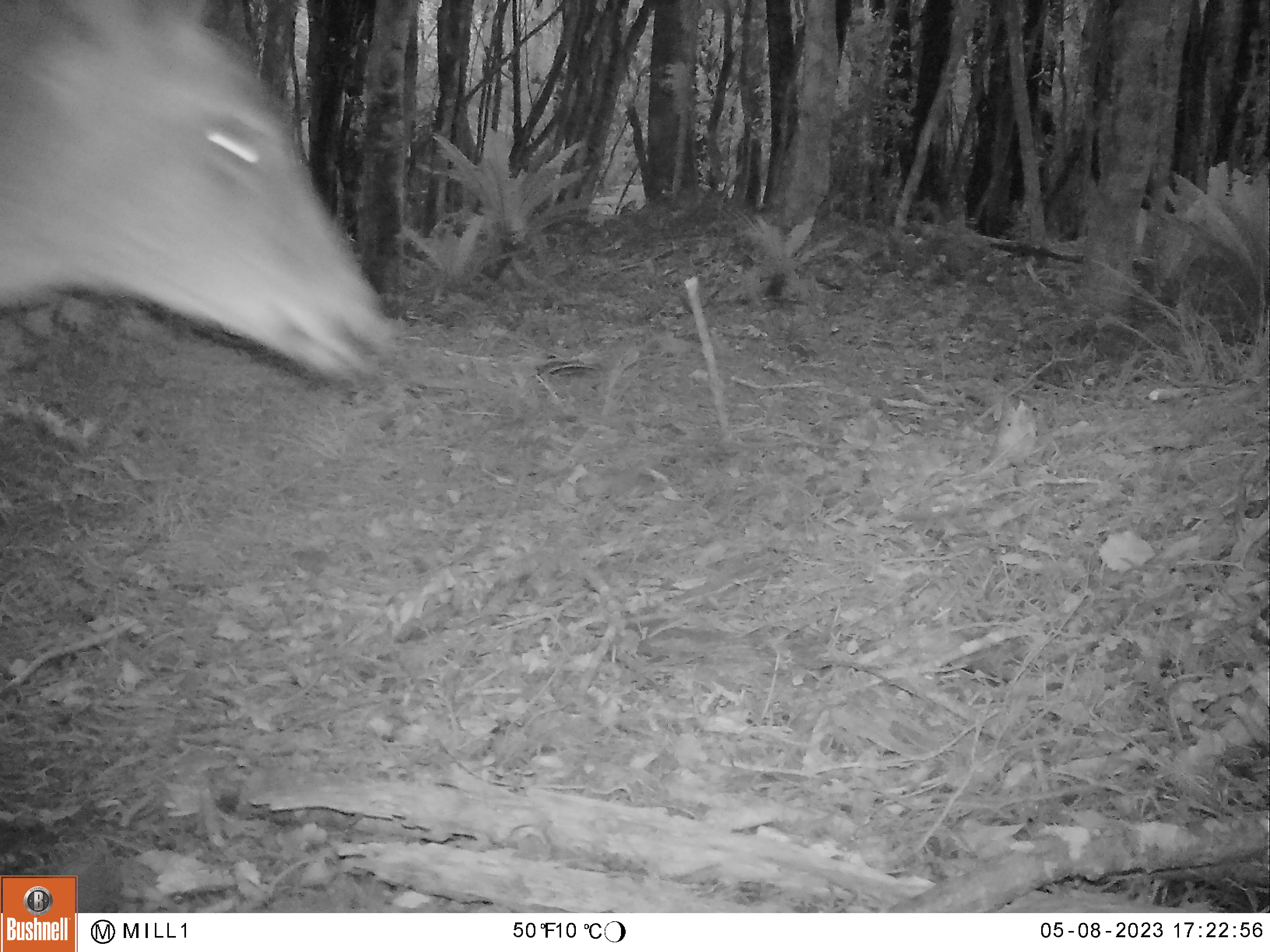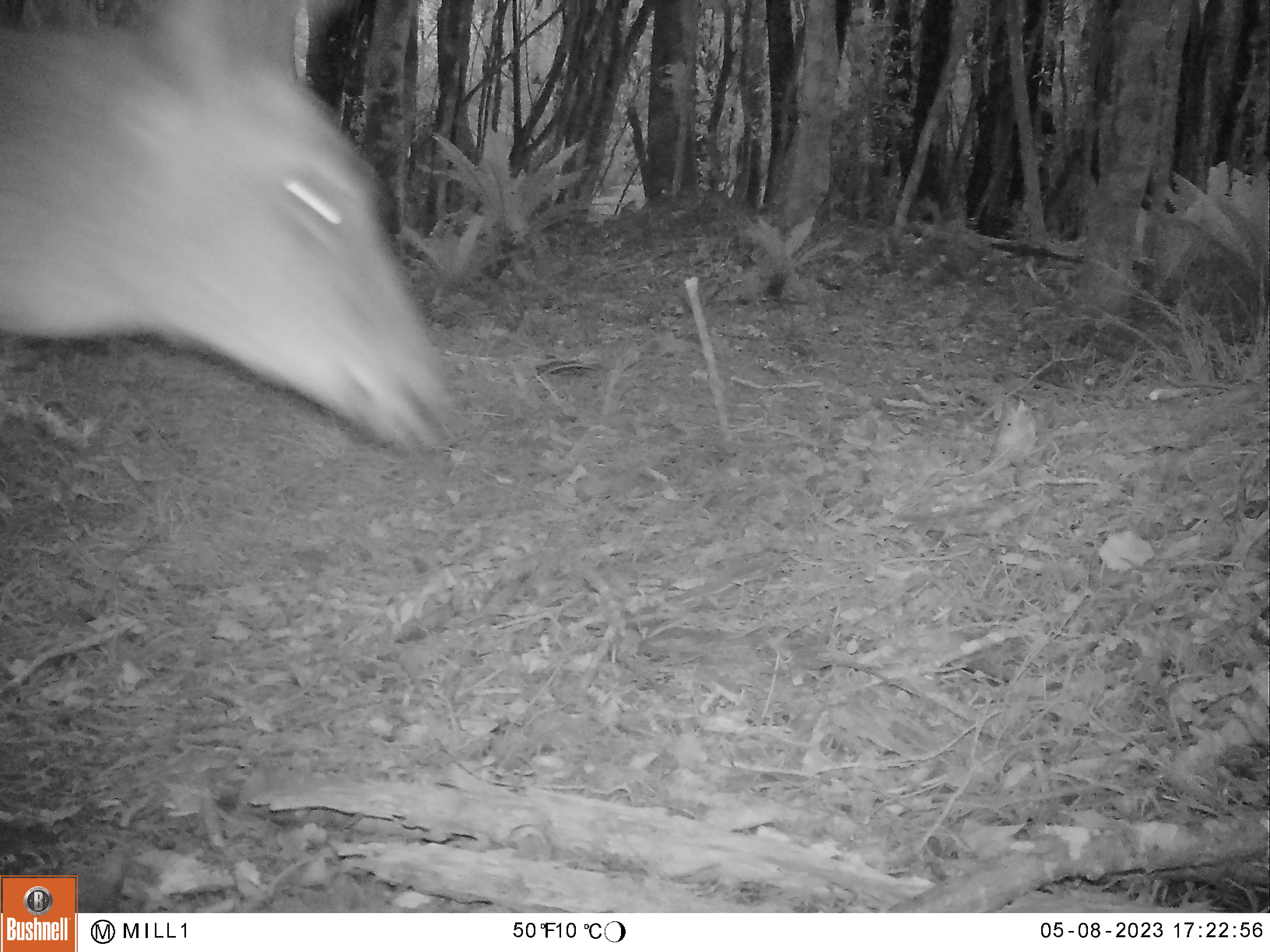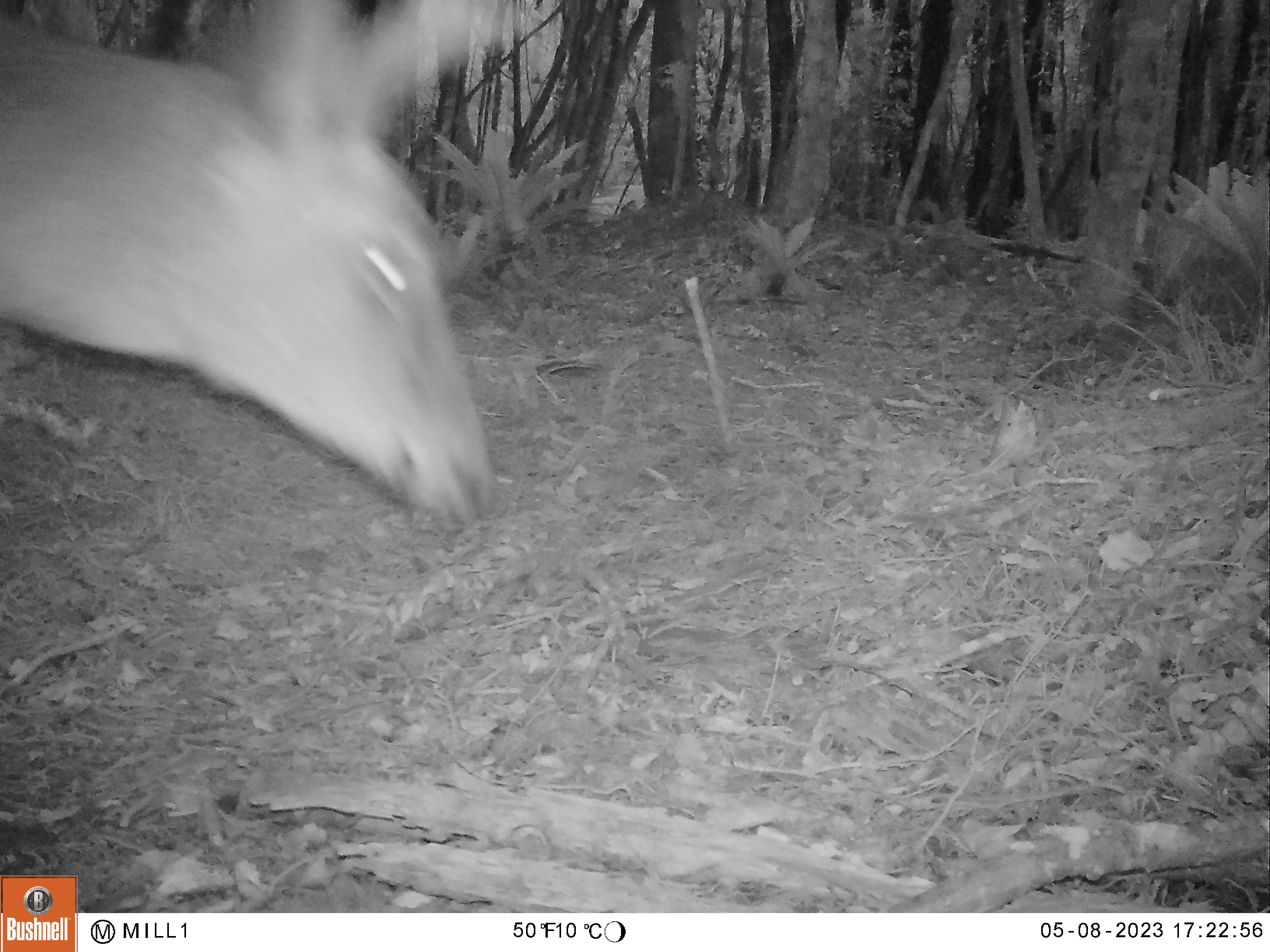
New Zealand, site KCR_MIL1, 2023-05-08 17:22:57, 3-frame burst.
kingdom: Animalia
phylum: Chordata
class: Mammalia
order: Artiodactyla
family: Cervidae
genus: Odocoileus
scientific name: Odocoileus virginianus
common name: white-tailed deer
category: white tailed deer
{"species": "white tailed deer (white-tailed deer) (Odocoileus virginianus)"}